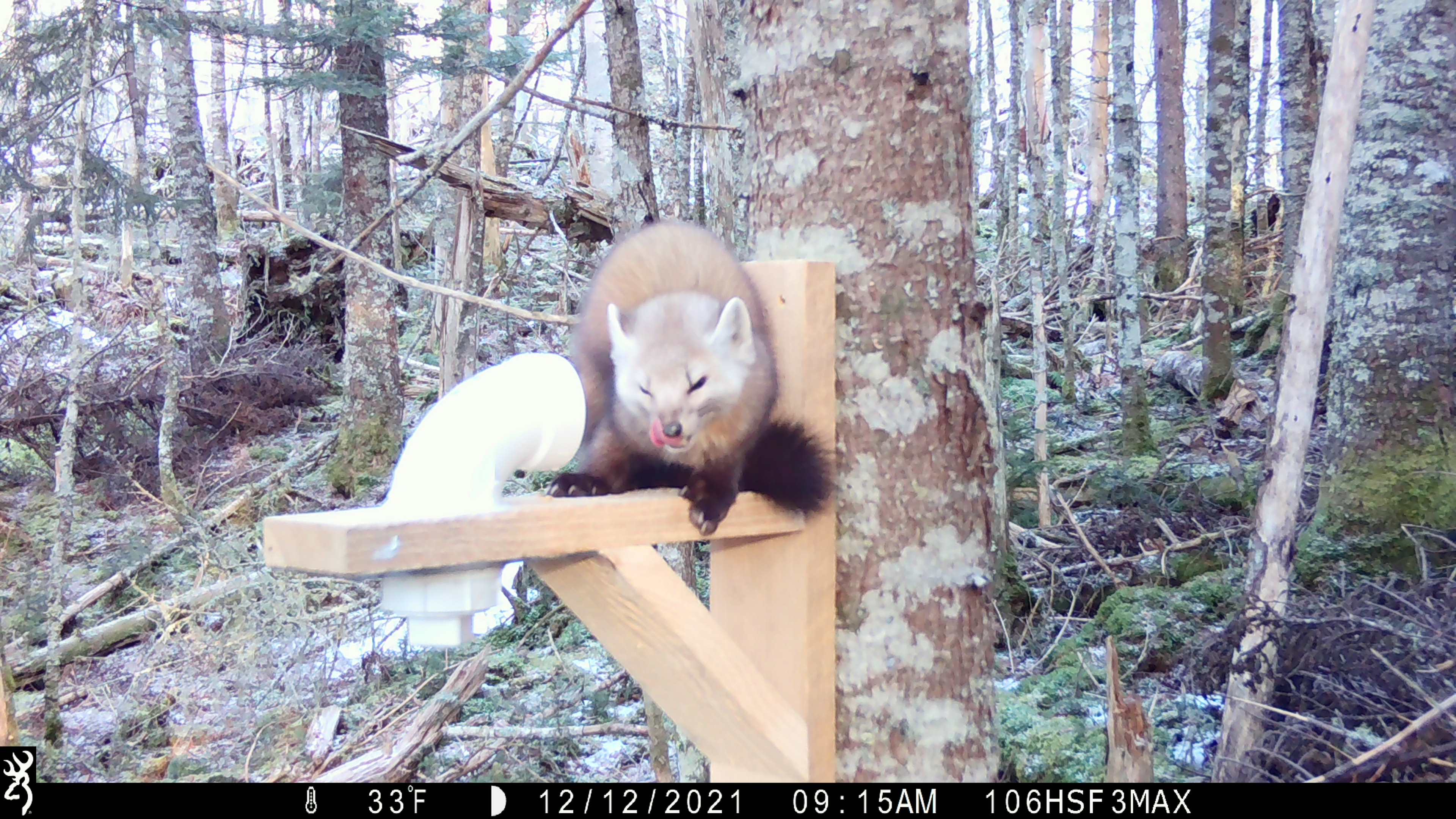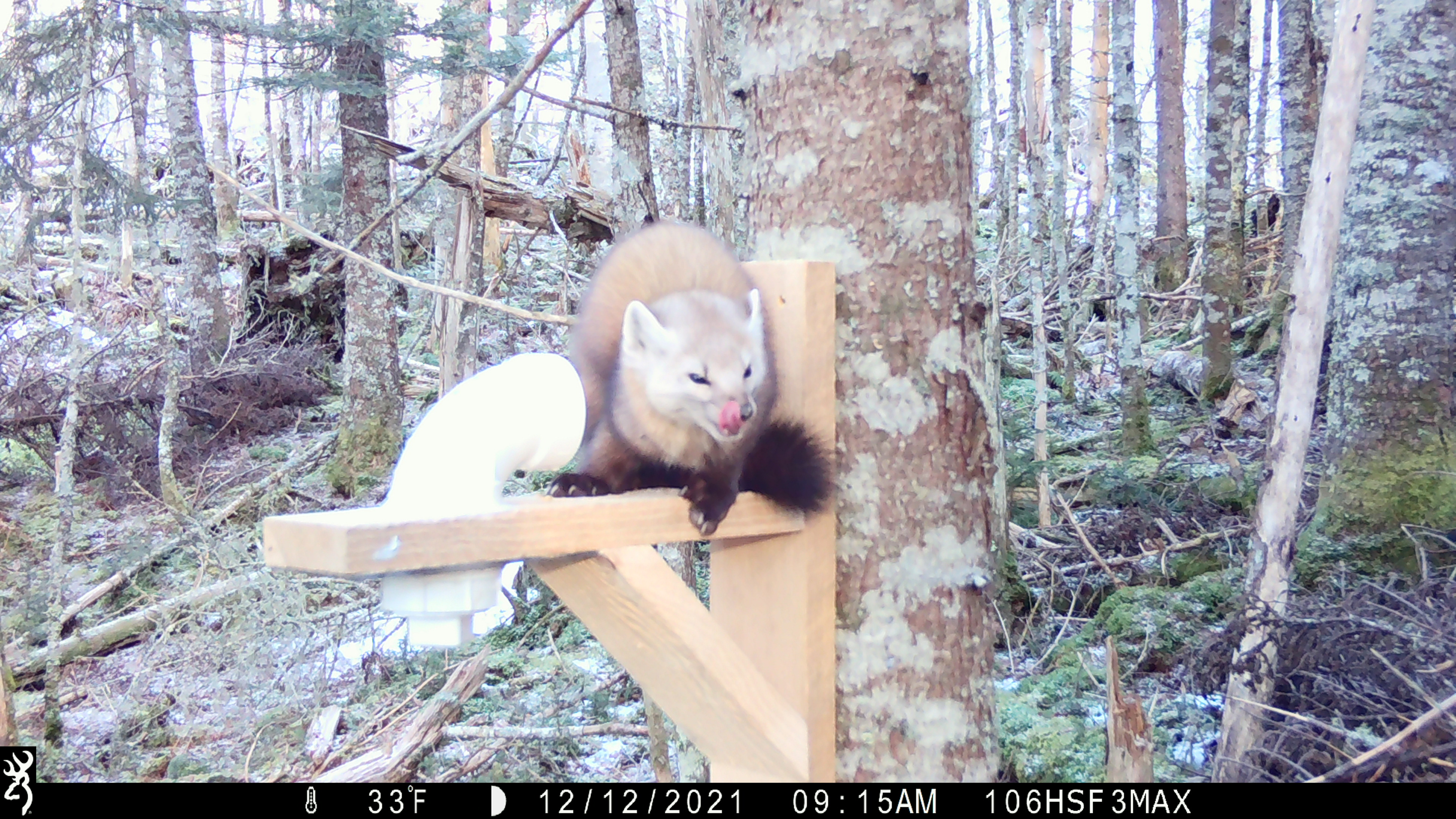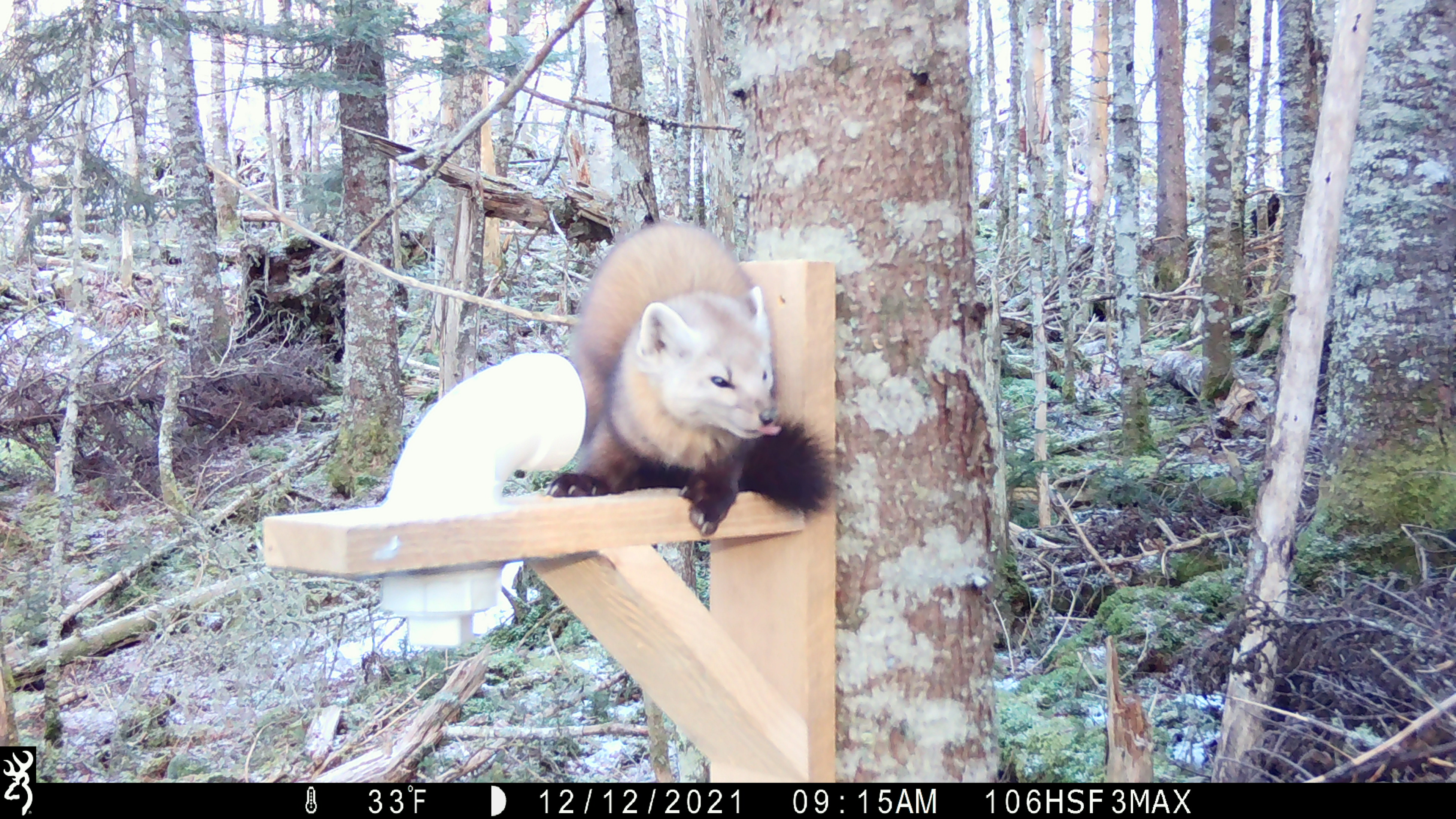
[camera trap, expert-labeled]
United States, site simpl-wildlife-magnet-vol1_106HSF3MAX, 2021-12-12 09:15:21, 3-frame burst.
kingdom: Animalia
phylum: Chordata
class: Mammalia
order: Carnivora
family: Mustelidae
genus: Martes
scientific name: Martes americana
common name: american marten